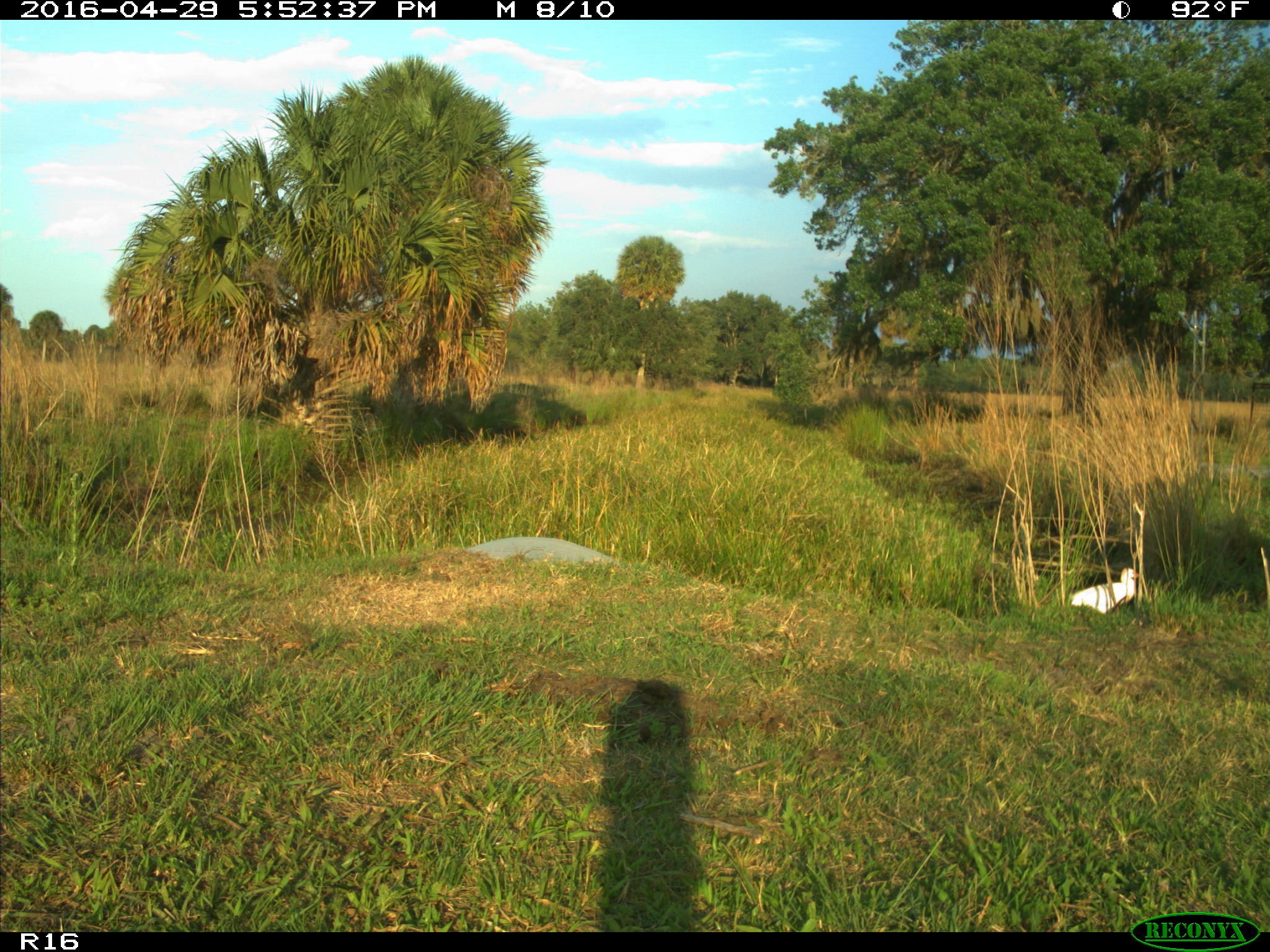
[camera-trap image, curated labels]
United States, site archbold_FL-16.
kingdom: Animalia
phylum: Chordata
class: Aves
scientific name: Aves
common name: birds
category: unidentified bird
Unidentified bird (birds) (Aves).